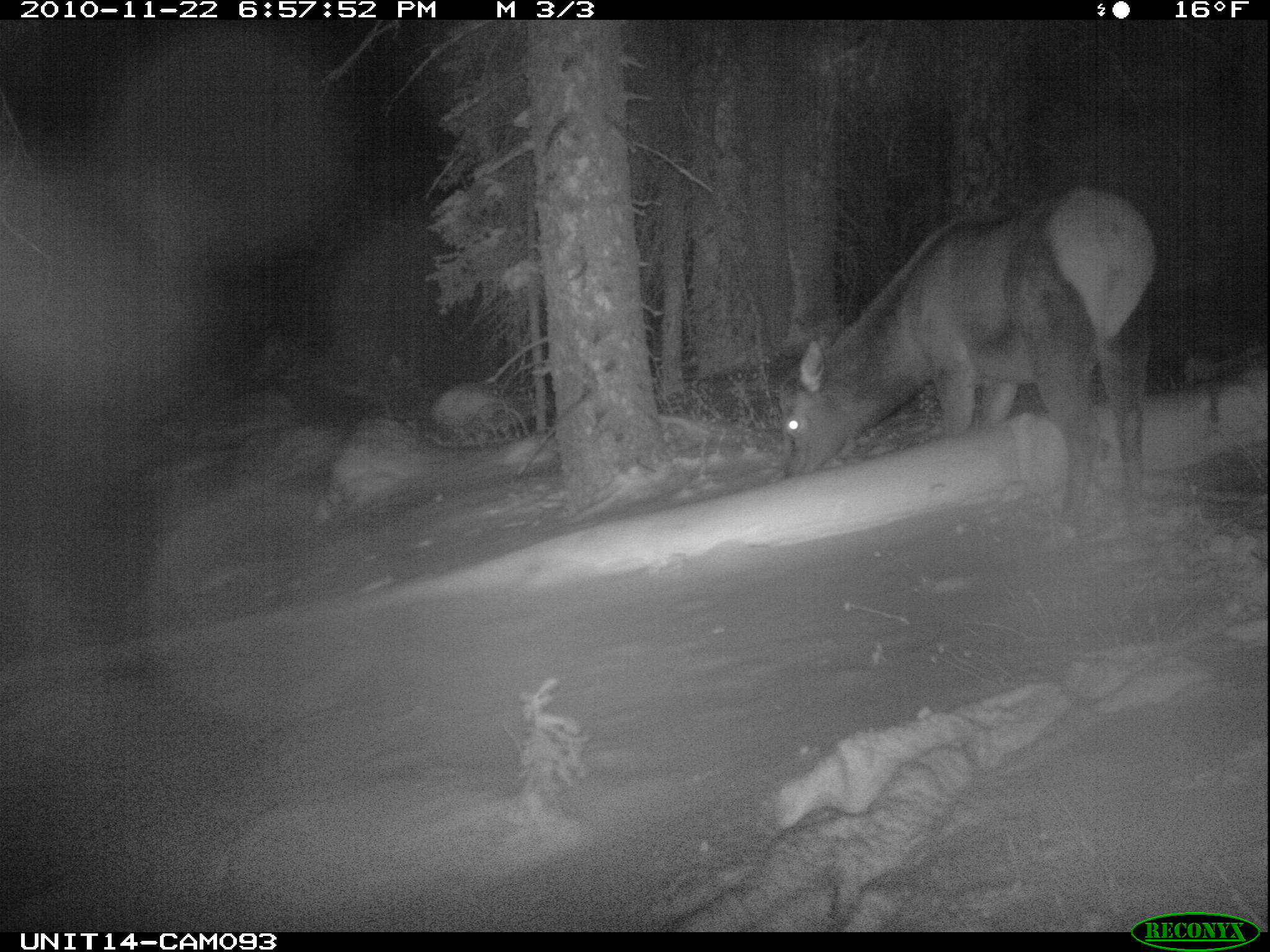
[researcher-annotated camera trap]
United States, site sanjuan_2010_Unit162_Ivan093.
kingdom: Animalia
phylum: Chordata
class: Mammalia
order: Artiodactyla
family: Cervidae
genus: Cervus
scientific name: Cervus elaphus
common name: red deer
Cervus elaphus (red deer).